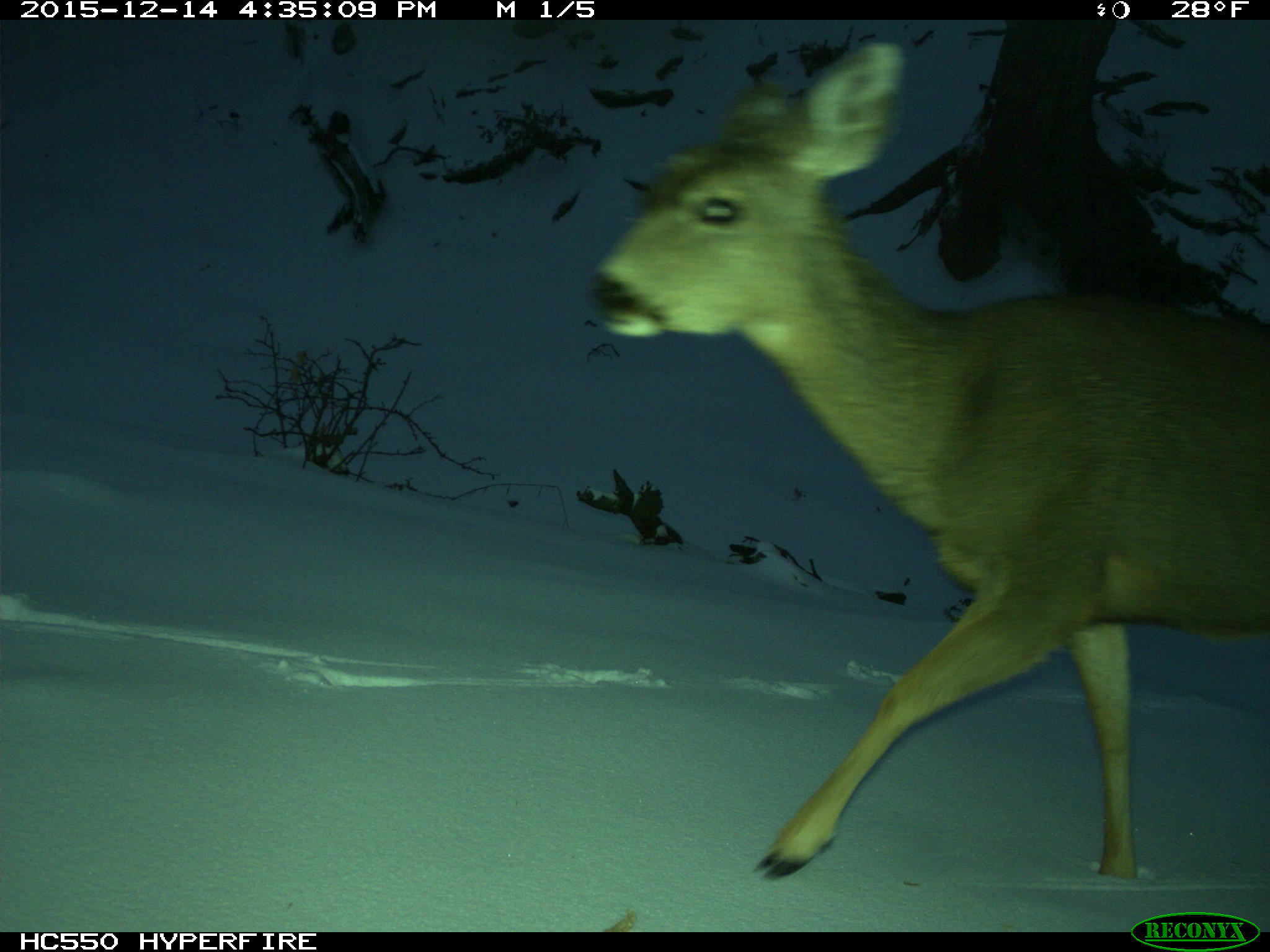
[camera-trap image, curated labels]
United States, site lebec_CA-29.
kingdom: Animalia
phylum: Chordata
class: Mammalia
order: Artiodactyla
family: Cervidae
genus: Odocoileus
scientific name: Odocoileus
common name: deer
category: unidentified deer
Unidentified deer (deer) (Odocoileus).